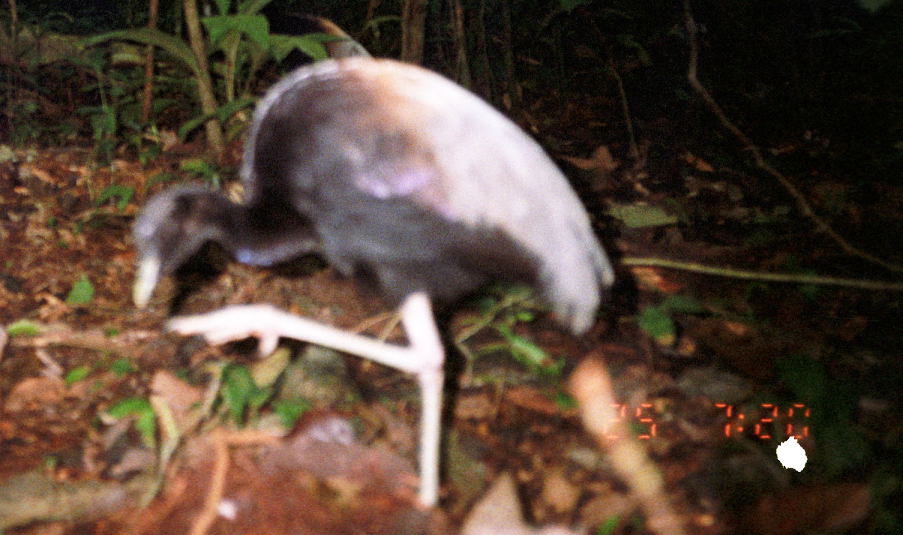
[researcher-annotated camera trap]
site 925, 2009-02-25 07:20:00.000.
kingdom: Animalia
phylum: Chordata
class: Aves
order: Gruiformes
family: Psophiidae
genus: Psophia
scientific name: Psophia crepitans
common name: gray-winged trumpeter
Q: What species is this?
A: Psophia crepitans (gray-winged trumpeter).